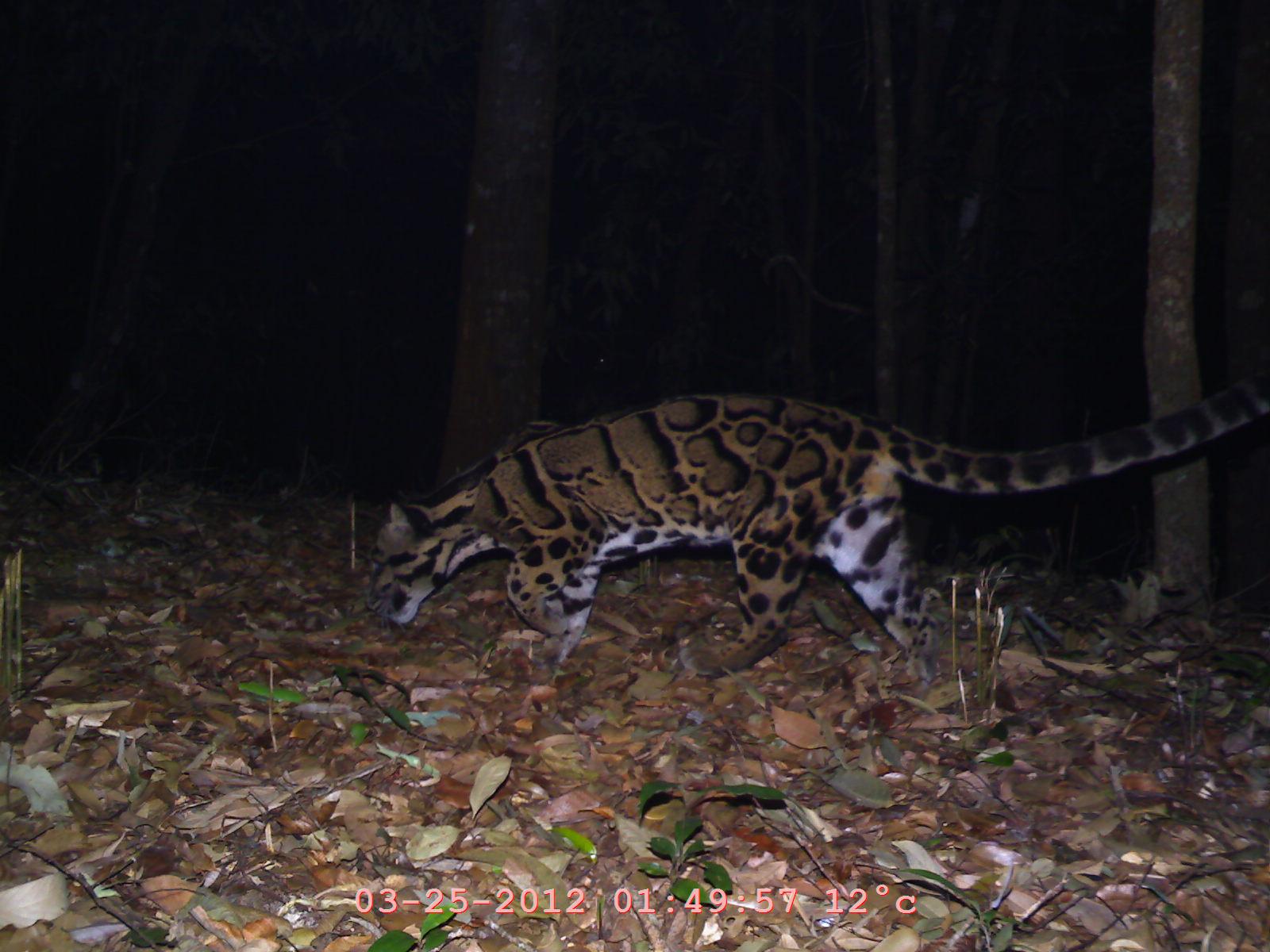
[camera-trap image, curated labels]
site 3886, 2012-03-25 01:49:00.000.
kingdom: Animalia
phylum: Chordata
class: Mammalia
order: Carnivora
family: Felidae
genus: Neofelis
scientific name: Neofelis nebulosa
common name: mainland clouded leopard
Neofelis nebulosa (mainland clouded leopard), count 1.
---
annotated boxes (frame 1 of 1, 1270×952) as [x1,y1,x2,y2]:
neofelis nebulosa: [356,354,1268,702]